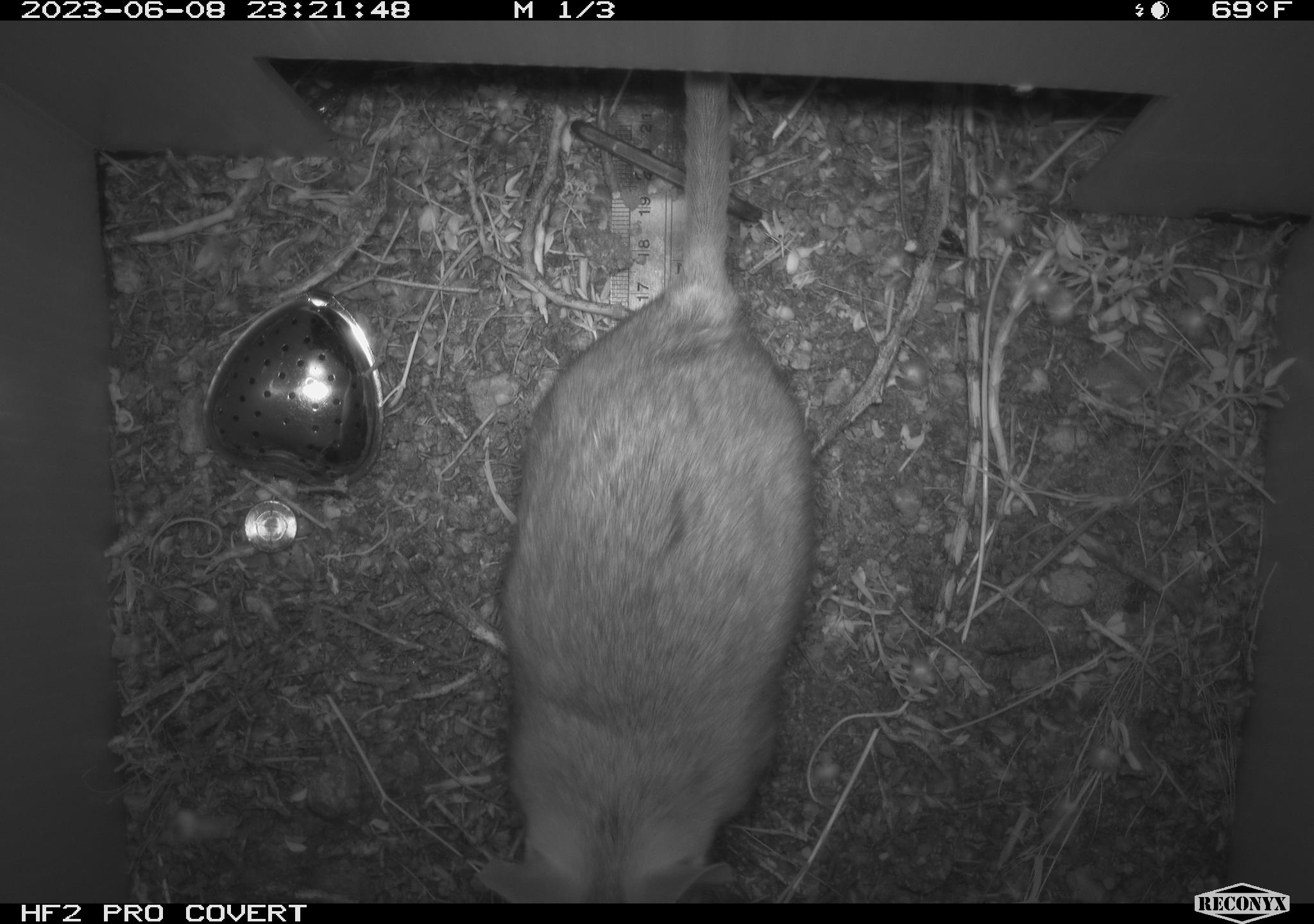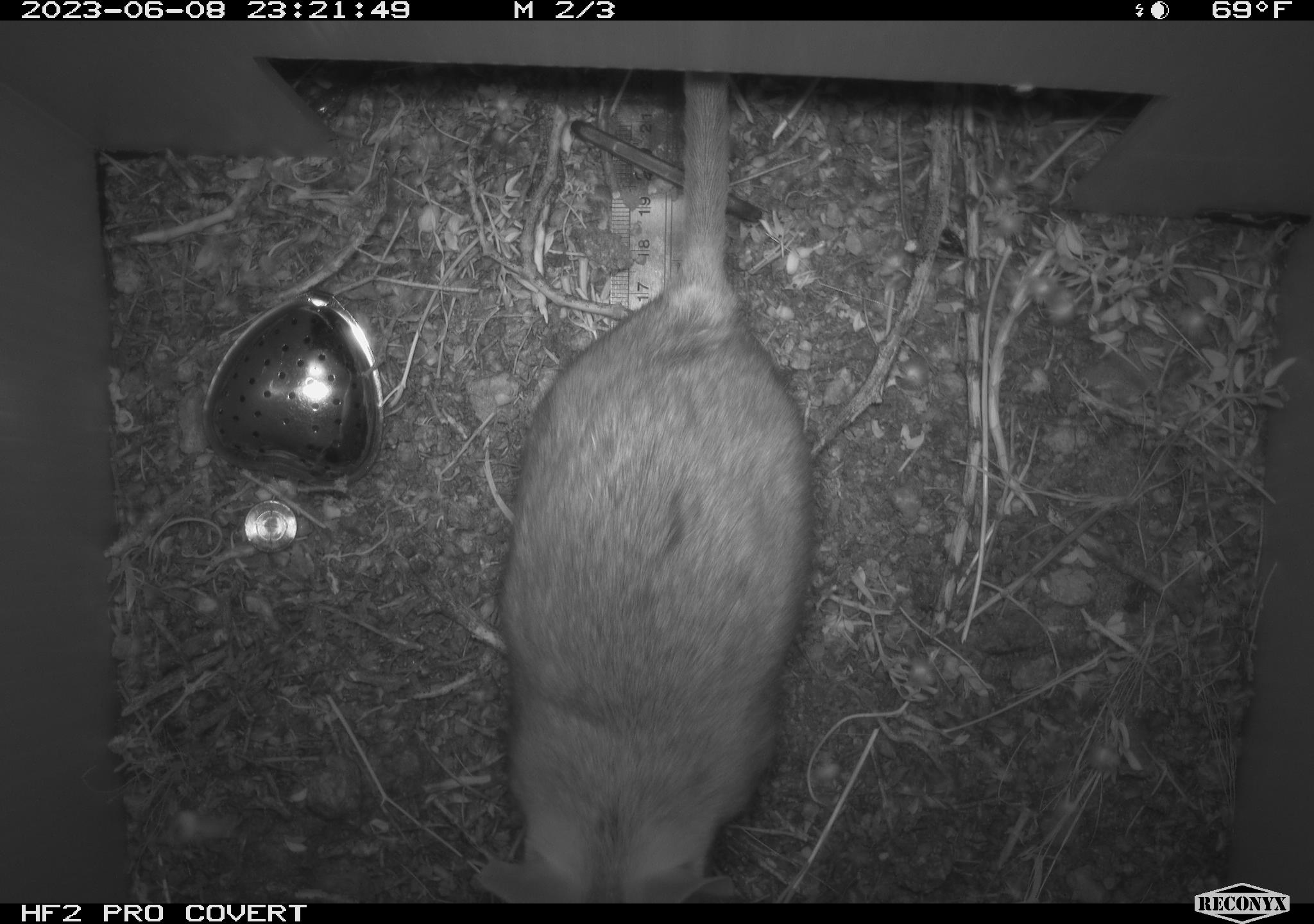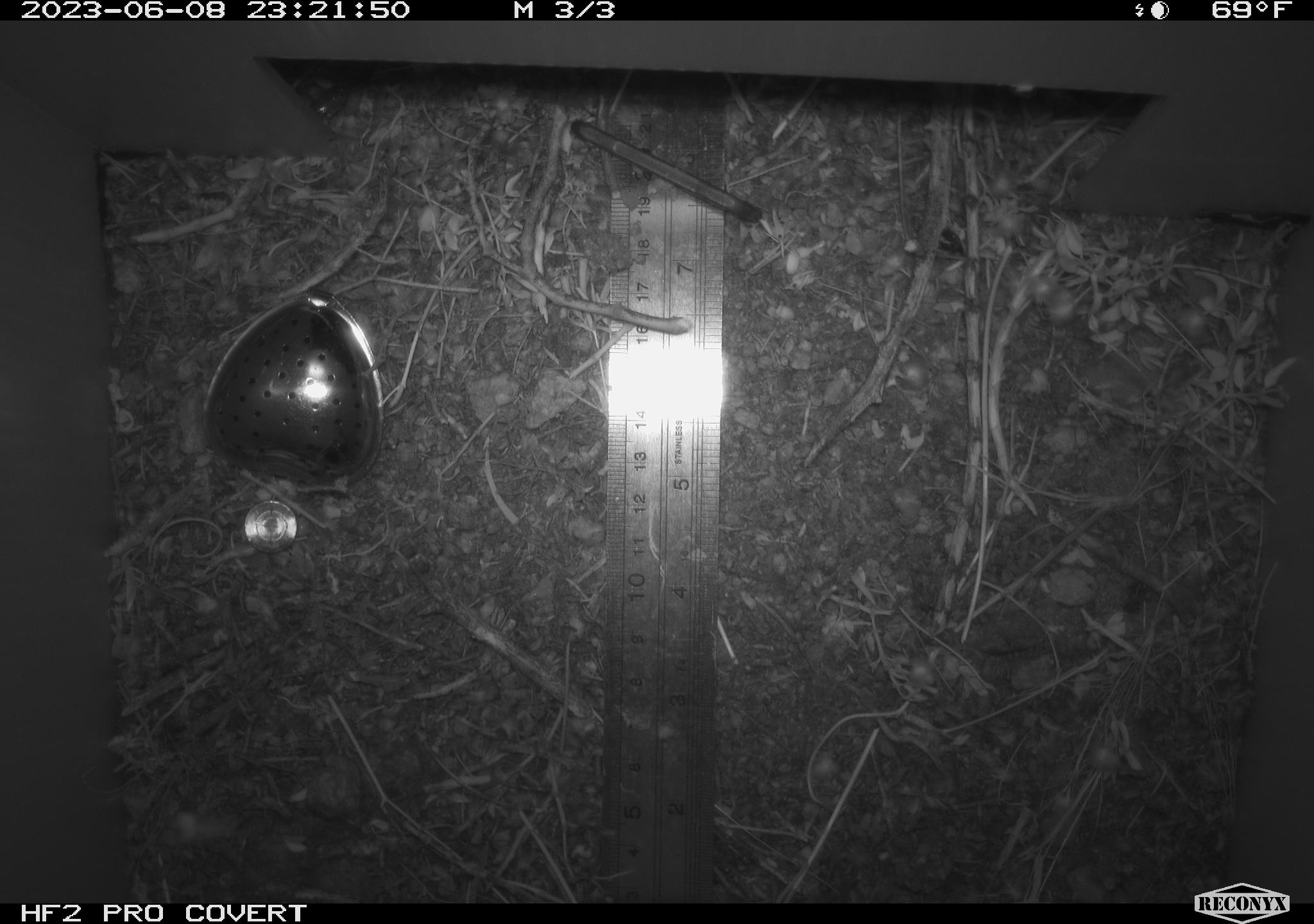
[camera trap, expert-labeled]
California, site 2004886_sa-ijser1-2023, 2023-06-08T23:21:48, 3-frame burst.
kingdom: Animalia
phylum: Chordata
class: Mammalia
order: Rodentia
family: Cricetidae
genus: Neotoma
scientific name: Neotoma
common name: pack rat or woodrat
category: neotoma species